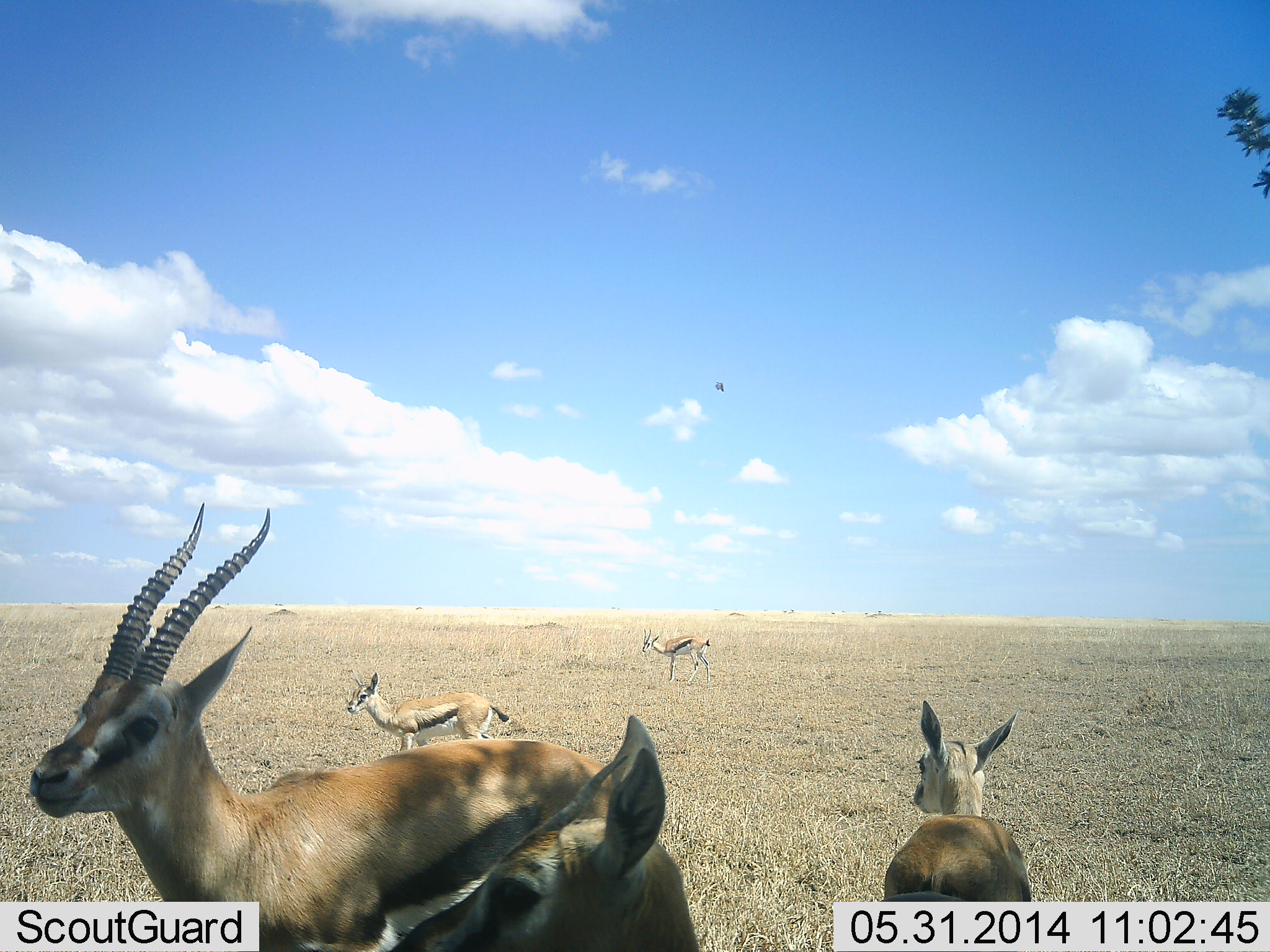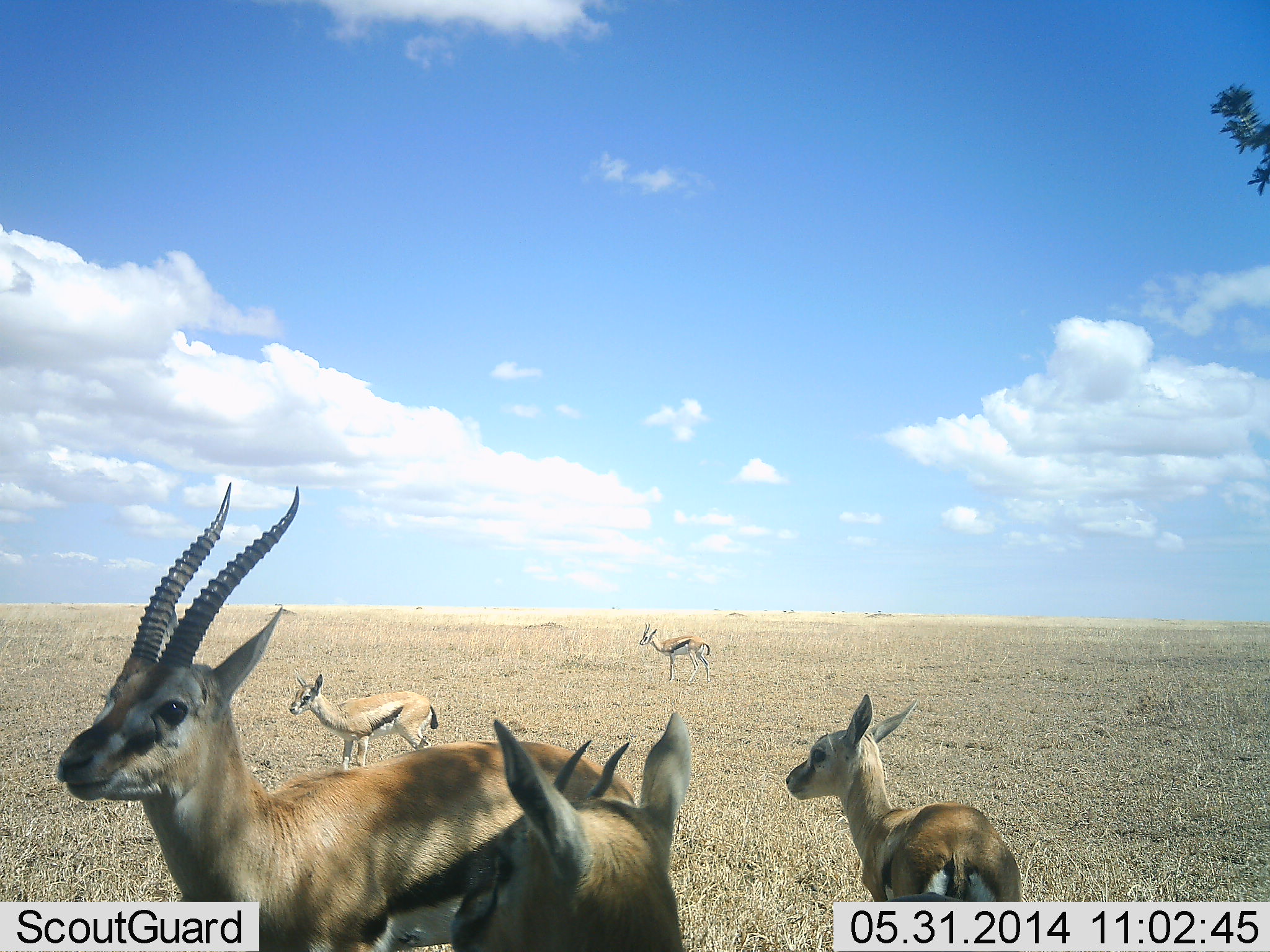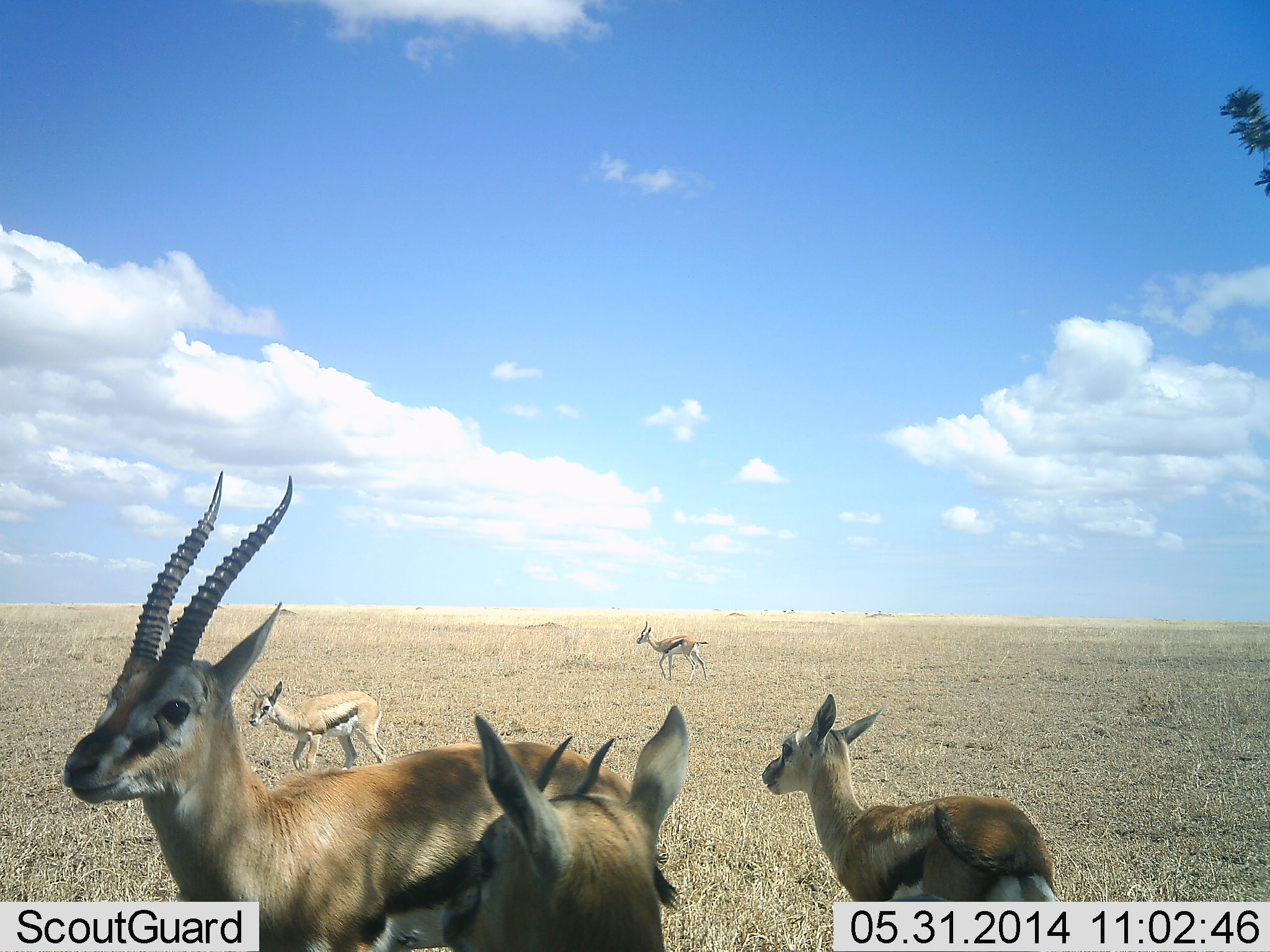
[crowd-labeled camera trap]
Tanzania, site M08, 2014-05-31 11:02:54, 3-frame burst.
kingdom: Animalia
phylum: Chordata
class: Mammalia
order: Artiodactyla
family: Bovidae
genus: Eudorcas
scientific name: Eudorcas thomsonii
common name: thomson's gazelle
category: gazellethomsons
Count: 5.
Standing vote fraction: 87%.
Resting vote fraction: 8%.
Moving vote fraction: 34%.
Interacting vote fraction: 0%.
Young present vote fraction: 50%.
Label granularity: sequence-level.